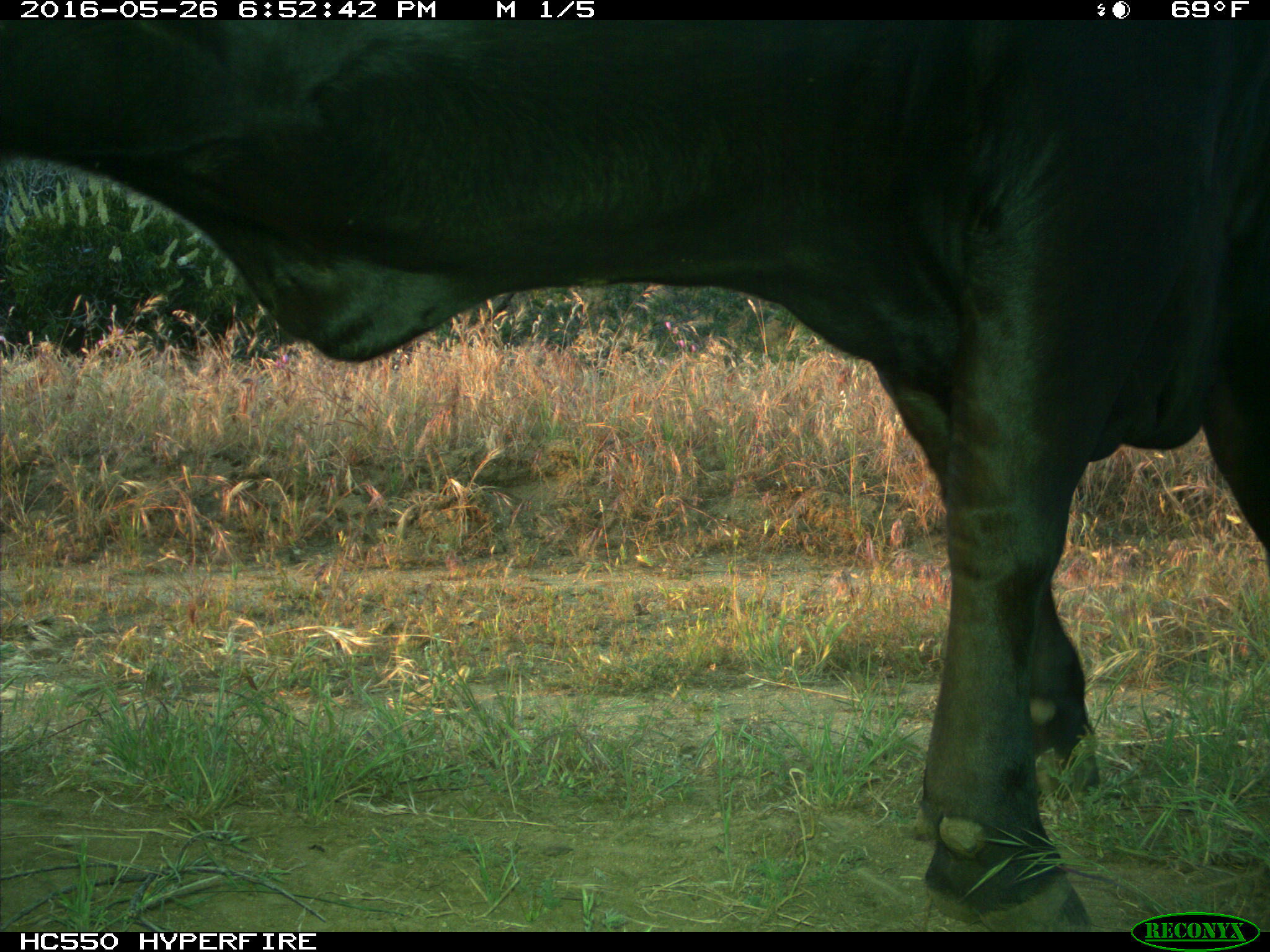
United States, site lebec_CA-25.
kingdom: Animalia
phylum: Chordata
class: Mammalia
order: Artiodactyla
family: Bovidae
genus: Bos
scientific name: Bos taurus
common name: domestic cow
Bos taurus (domestic cow).